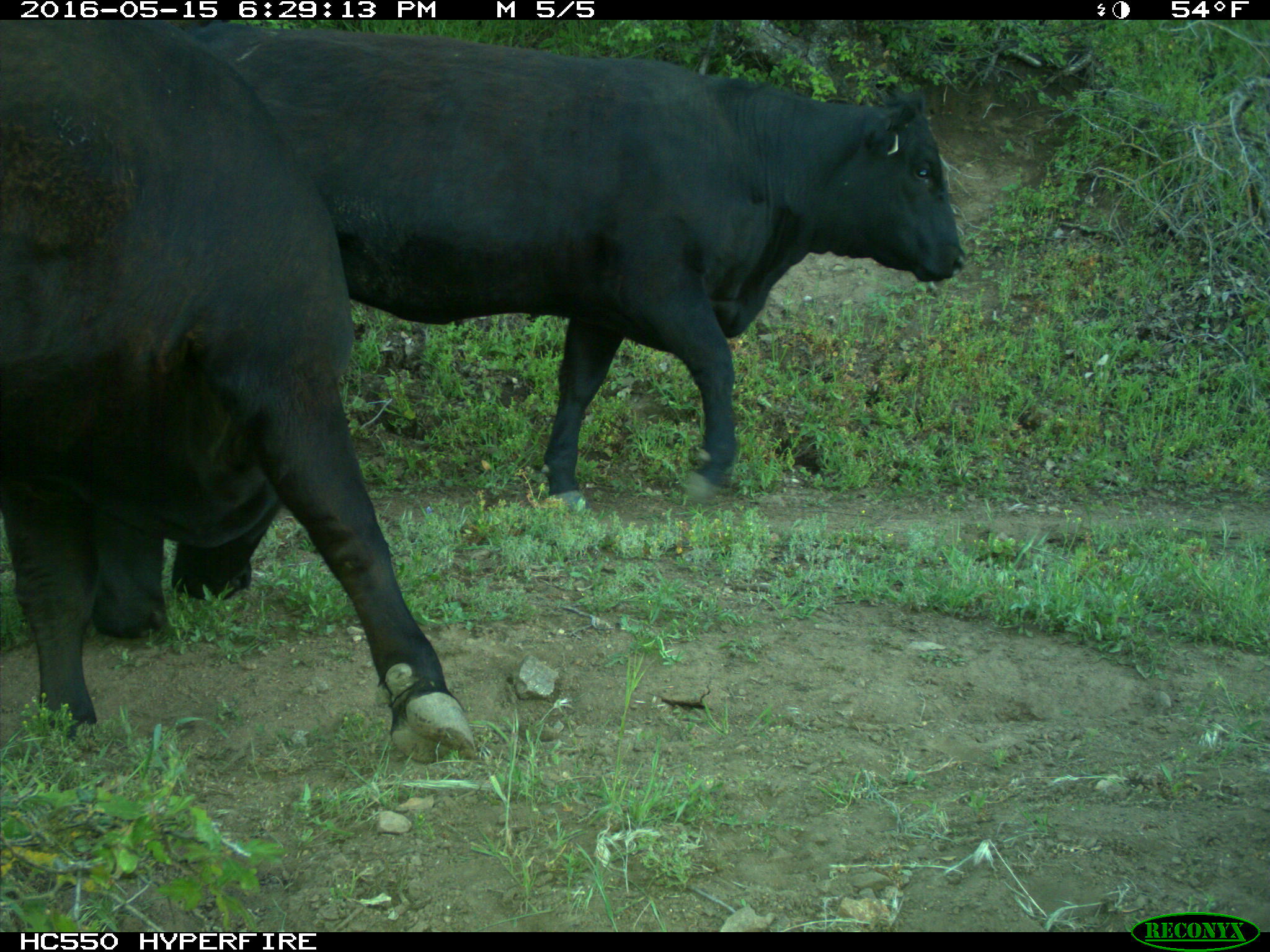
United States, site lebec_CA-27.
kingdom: Animalia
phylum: Chordata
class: Mammalia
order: Artiodactyla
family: Bovidae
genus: Bos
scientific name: Bos taurus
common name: domestic cow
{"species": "Bos taurus (domestic cow)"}